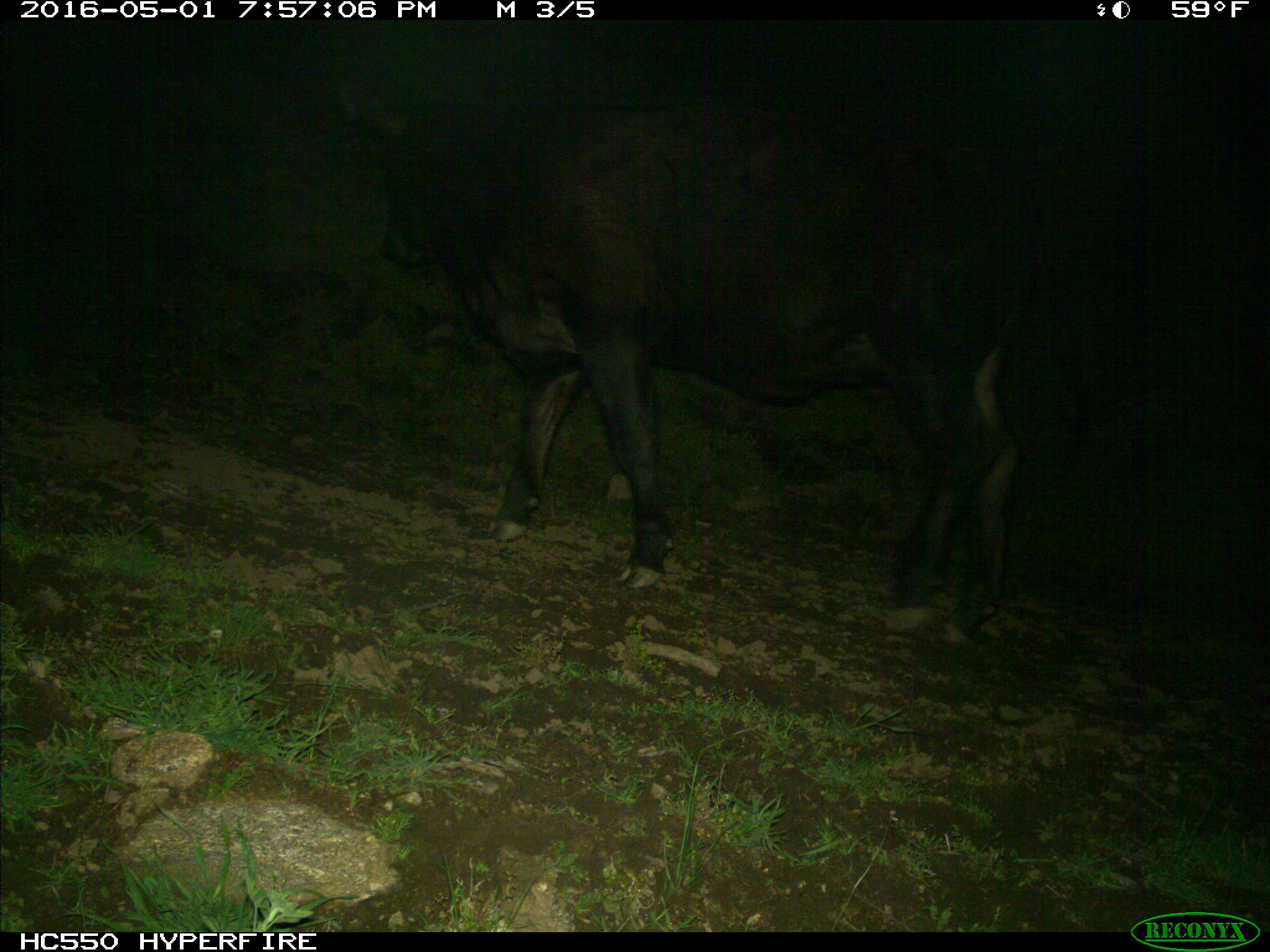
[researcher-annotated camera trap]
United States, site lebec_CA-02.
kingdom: Animalia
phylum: Chordata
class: Mammalia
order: Artiodactyla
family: Bovidae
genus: Bos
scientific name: Bos taurus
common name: domestic cow